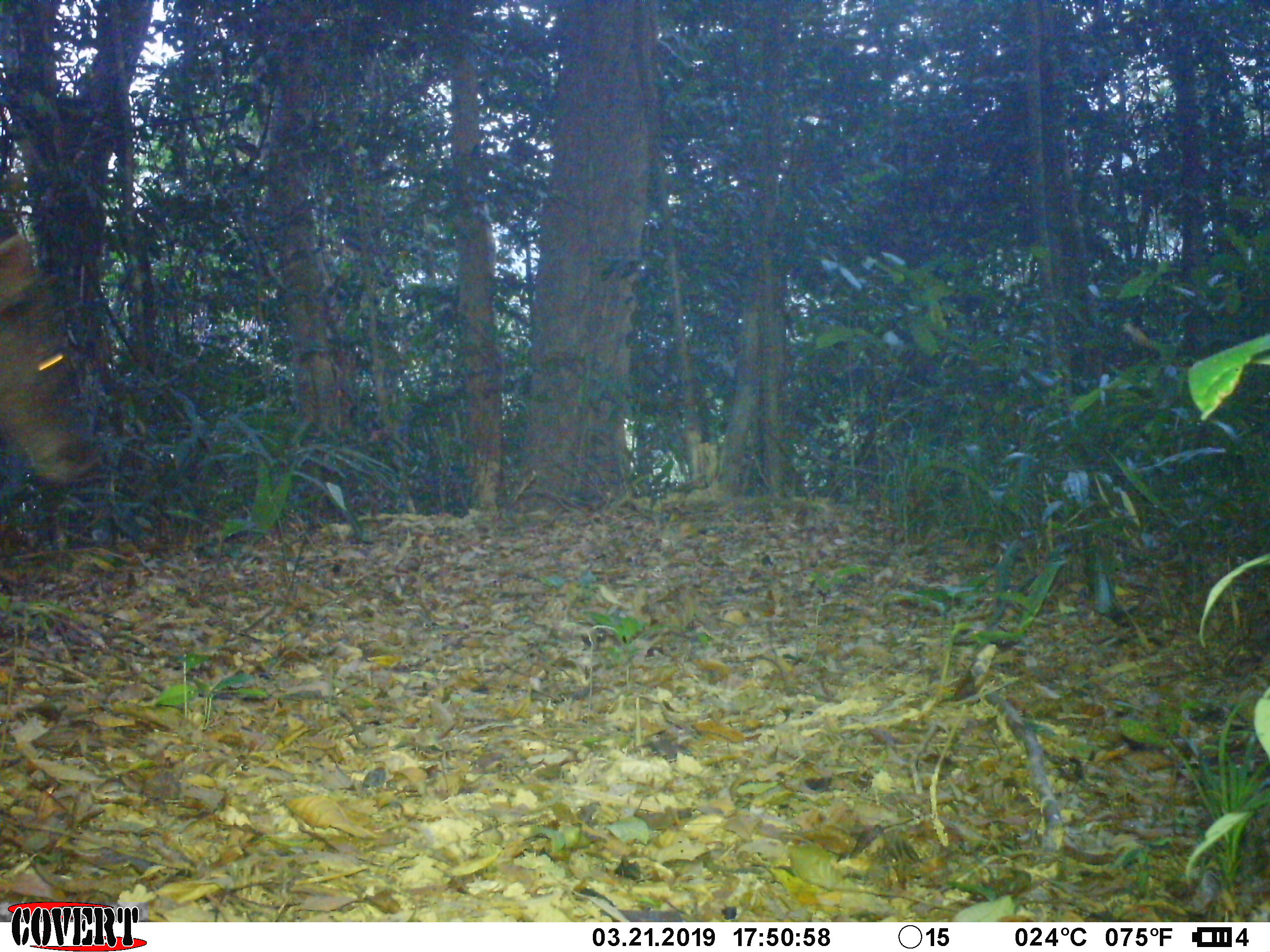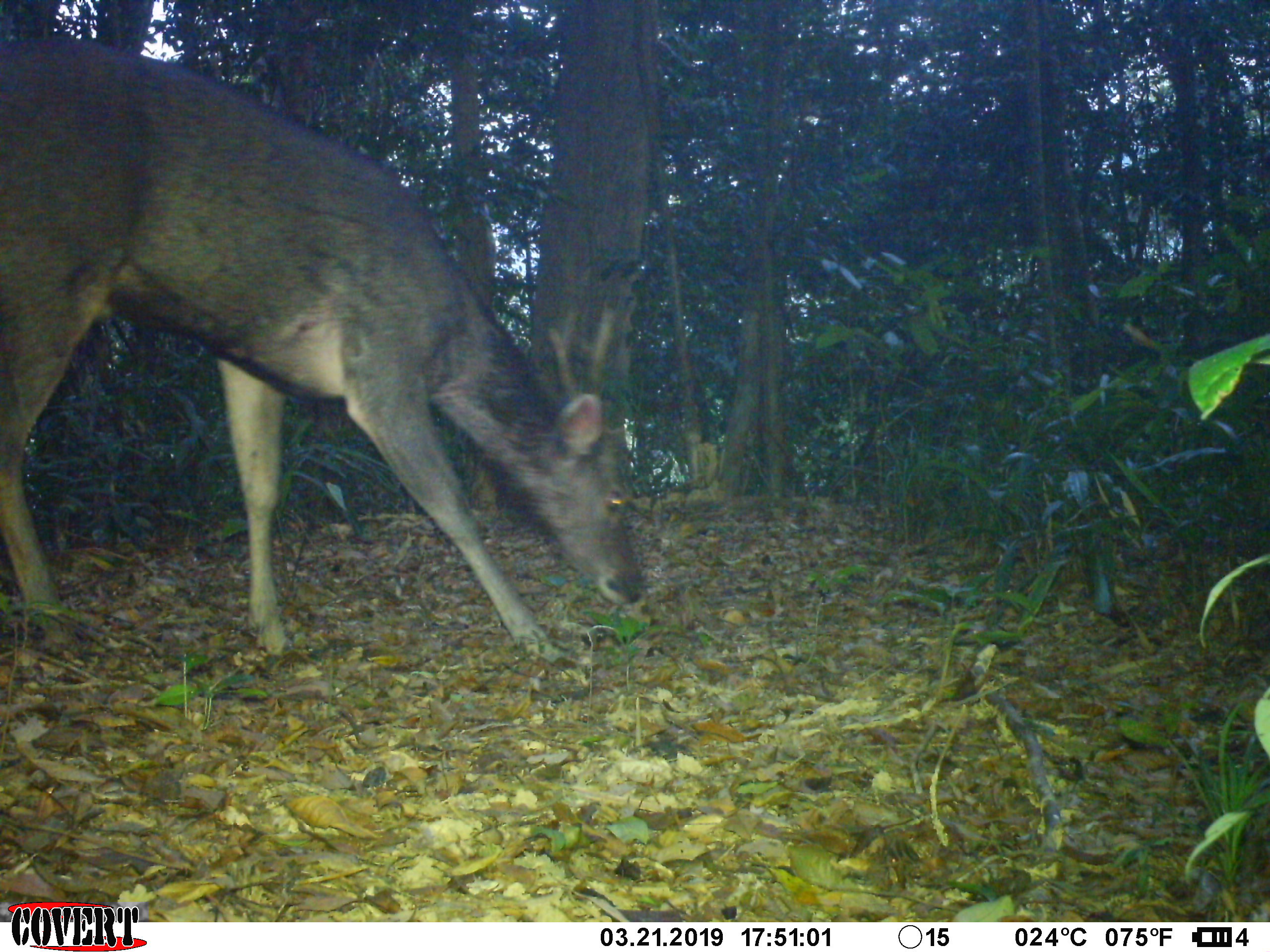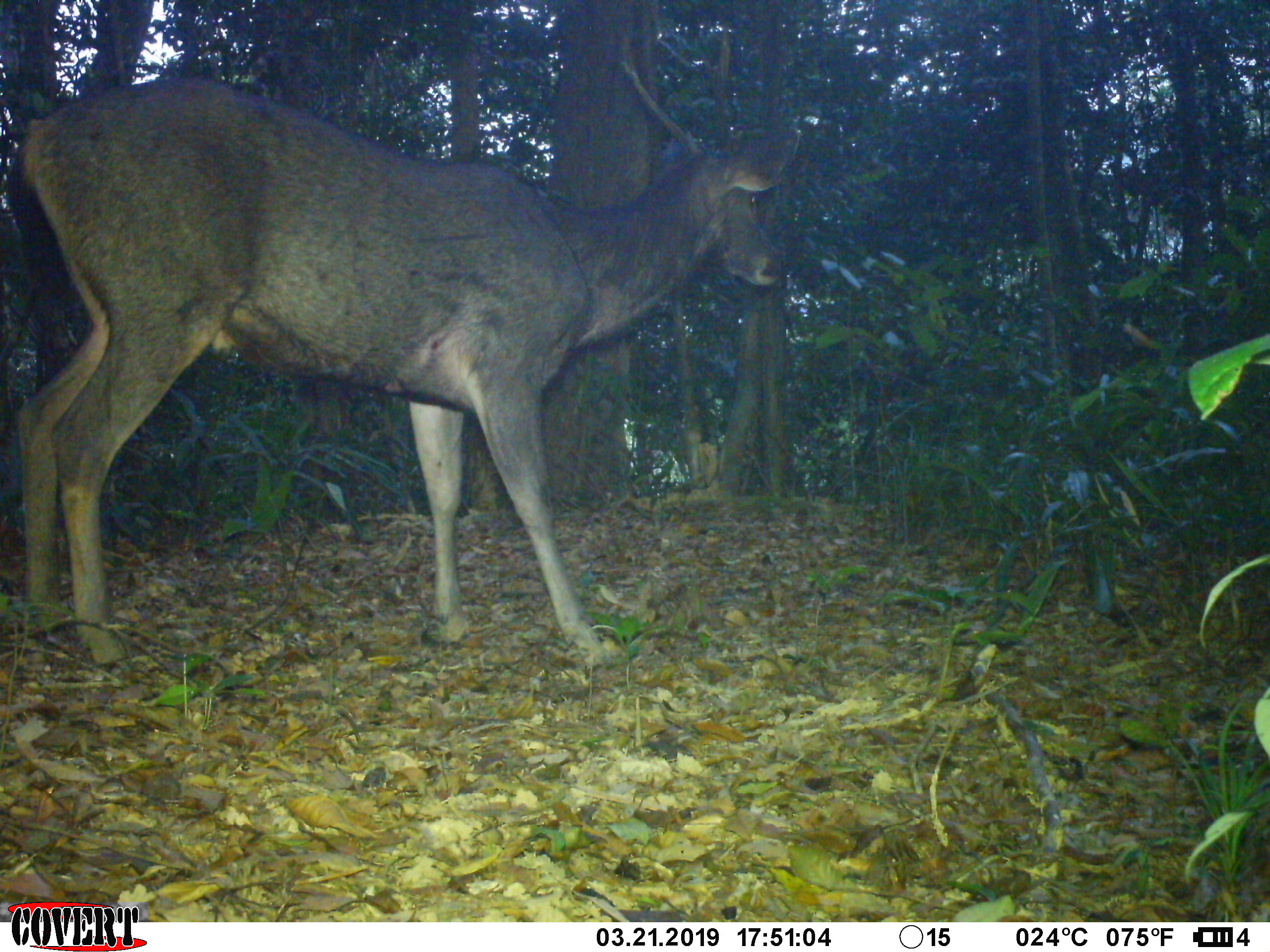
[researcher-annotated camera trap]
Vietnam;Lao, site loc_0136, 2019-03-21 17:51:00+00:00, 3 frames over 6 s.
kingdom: Animalia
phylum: Chordata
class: Mammalia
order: Artiodactyla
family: Cervidae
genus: Rusa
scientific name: Rusa unicolor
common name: sambar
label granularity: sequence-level